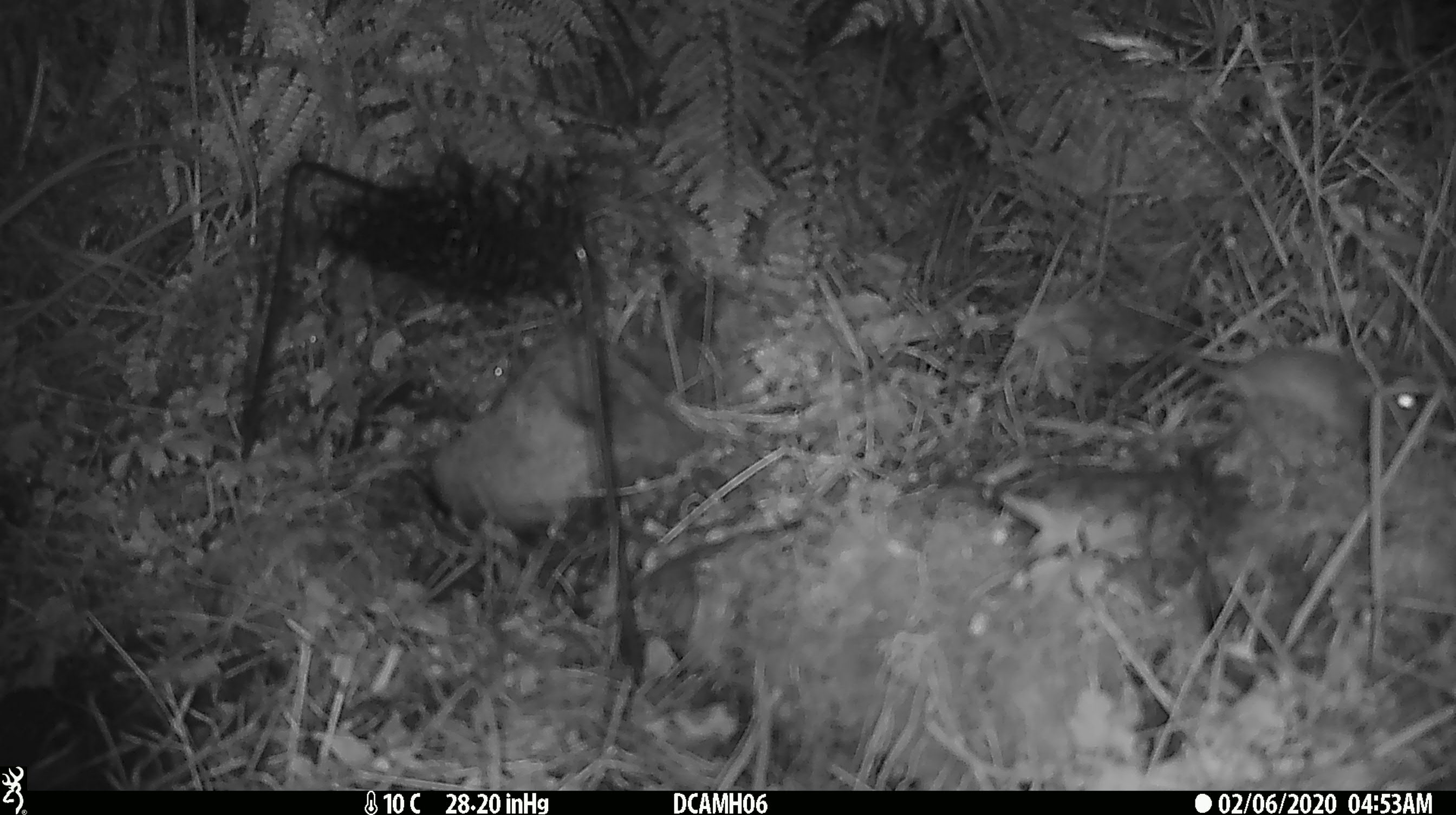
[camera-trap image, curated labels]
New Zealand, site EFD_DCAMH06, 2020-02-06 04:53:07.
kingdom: Animalia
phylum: Chordata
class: Mammalia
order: Rodentia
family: Muridae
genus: Mus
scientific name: Mus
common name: mouse